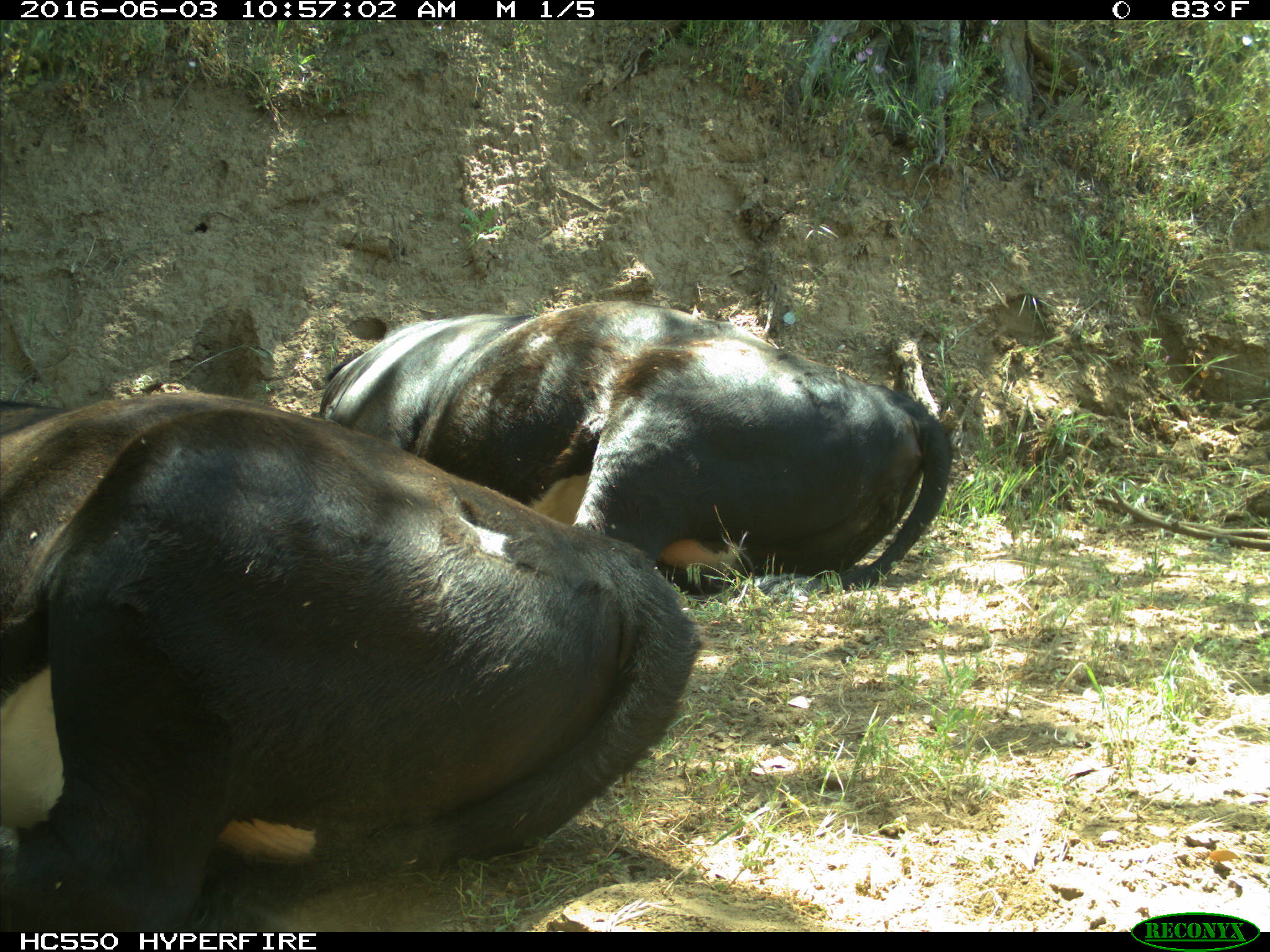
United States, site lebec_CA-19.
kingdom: Animalia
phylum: Chordata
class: Mammalia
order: Artiodactyla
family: Bovidae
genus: Bos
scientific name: Bos taurus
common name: domestic cow